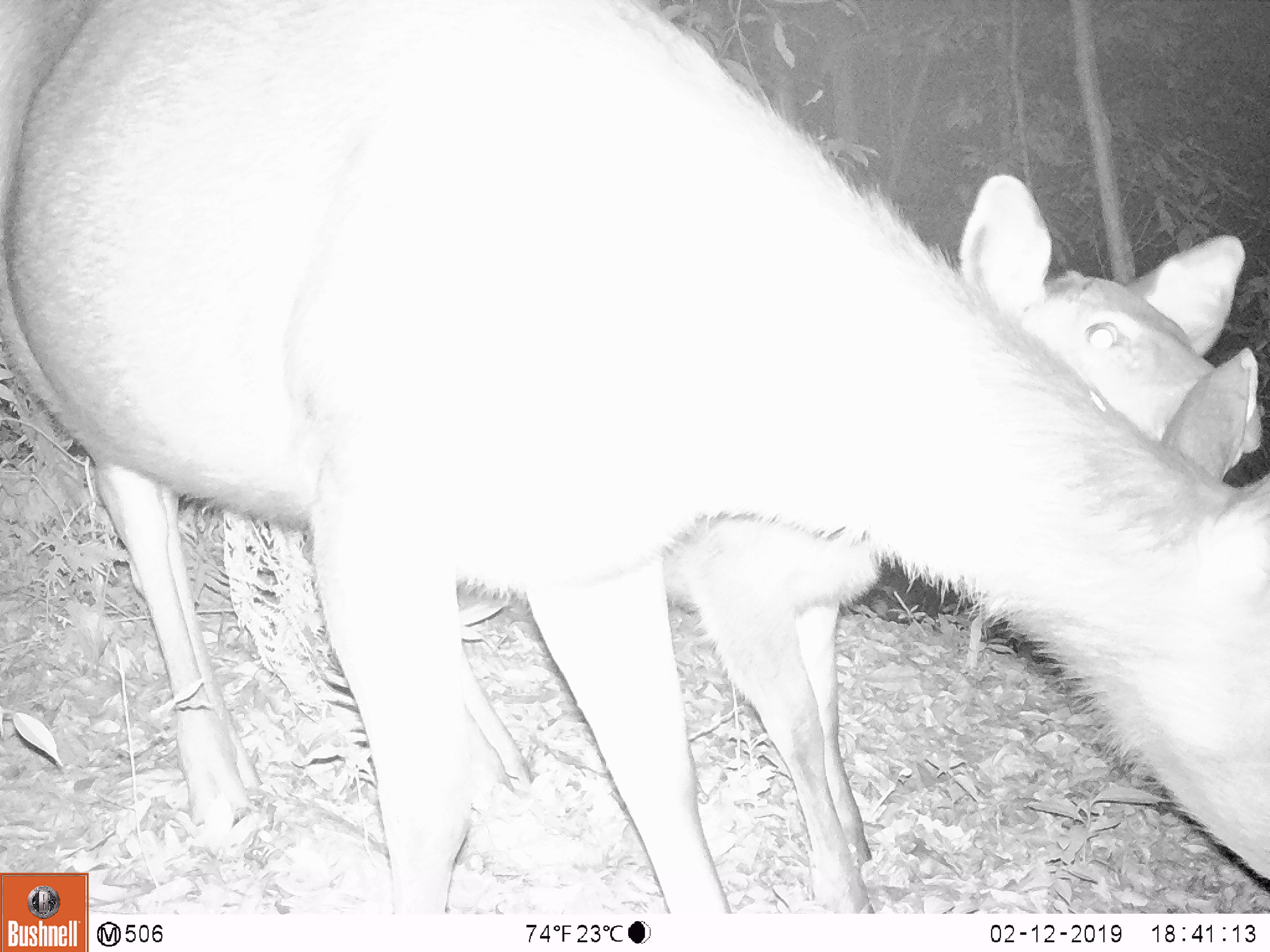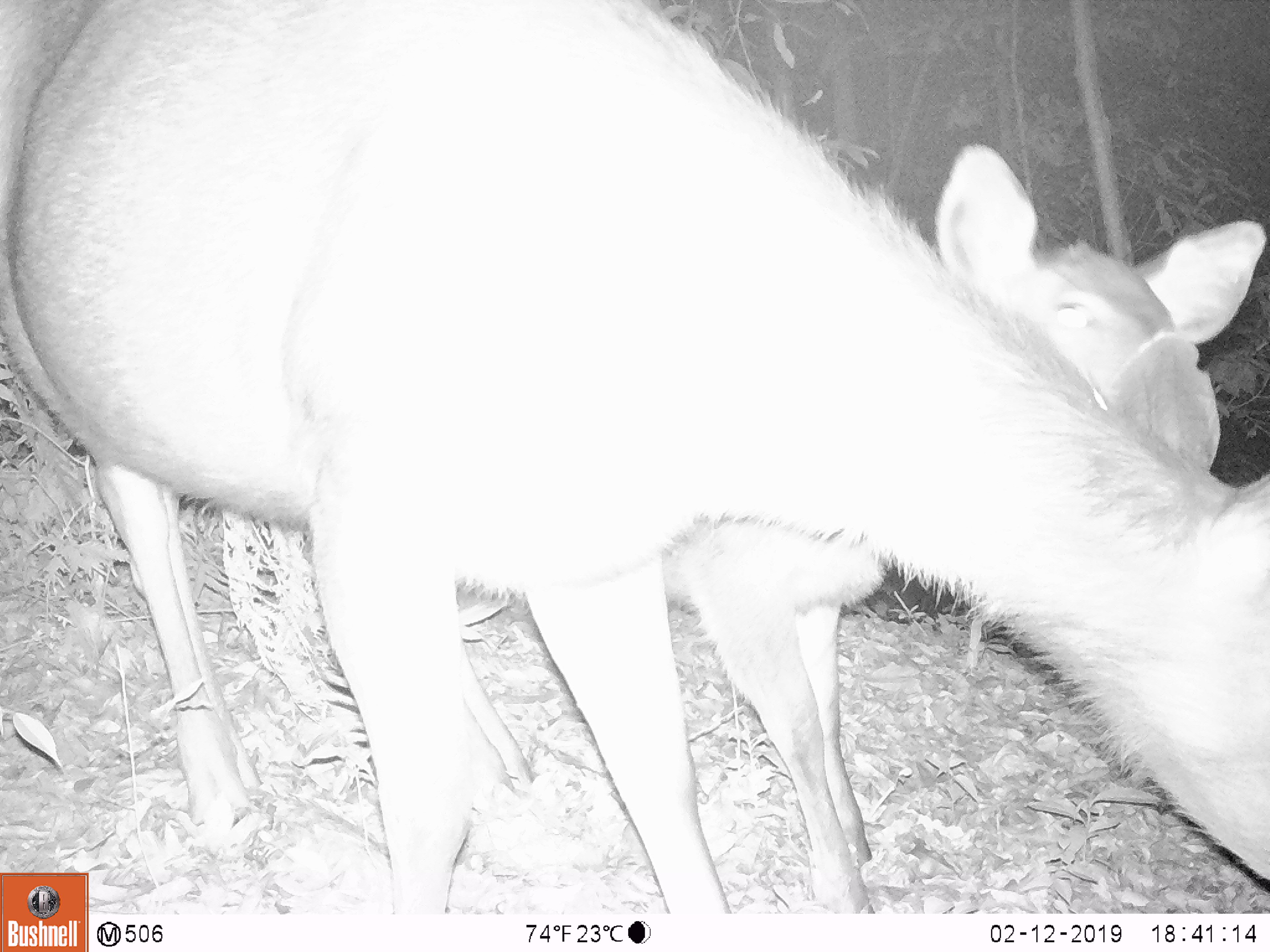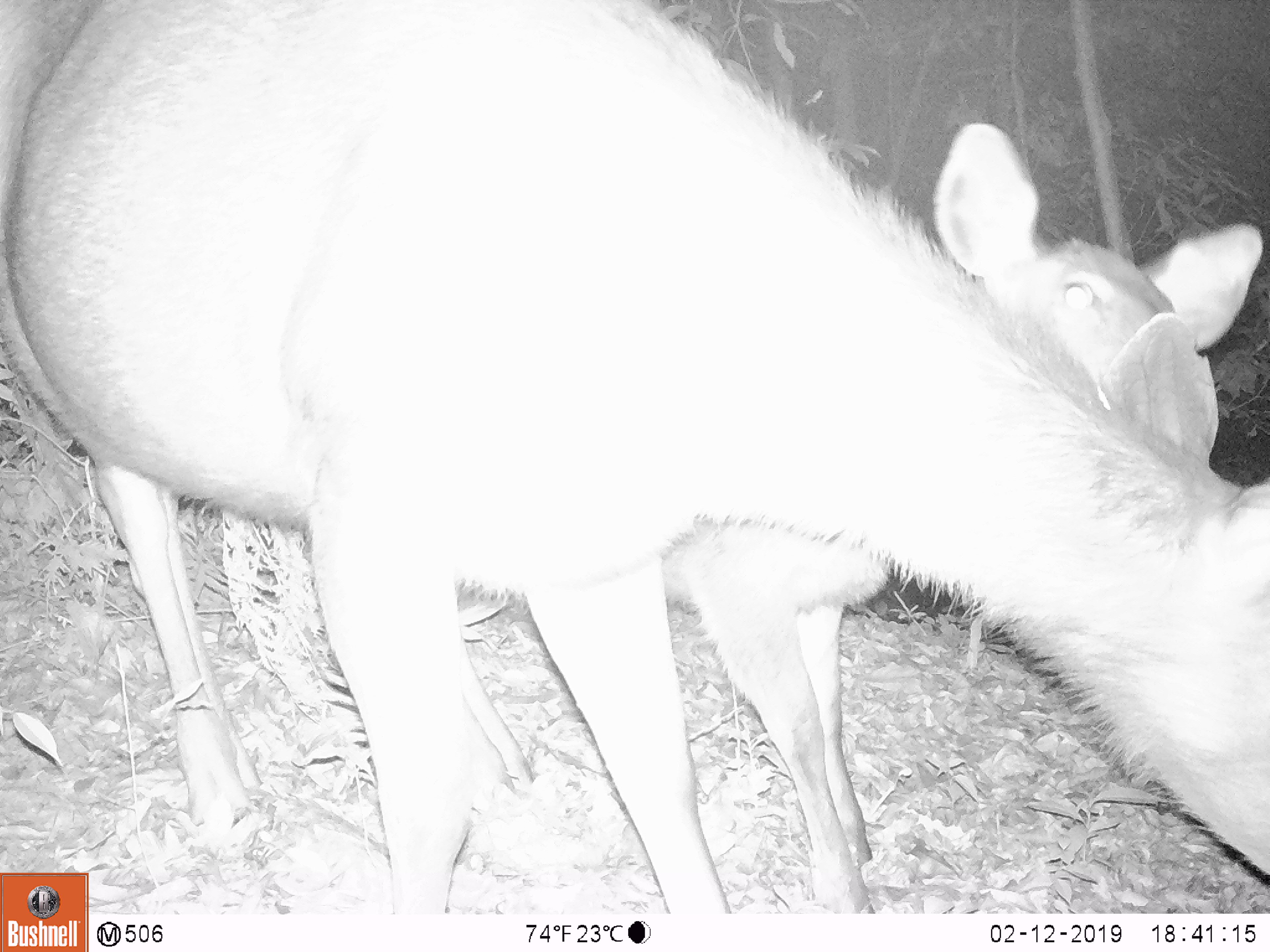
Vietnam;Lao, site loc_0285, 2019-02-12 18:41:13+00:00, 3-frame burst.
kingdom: Animalia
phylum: Chordata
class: Mammalia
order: Artiodactyla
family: Cervidae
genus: Rusa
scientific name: Rusa unicolor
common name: sambar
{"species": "sambar (Rusa unicolor)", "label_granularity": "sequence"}